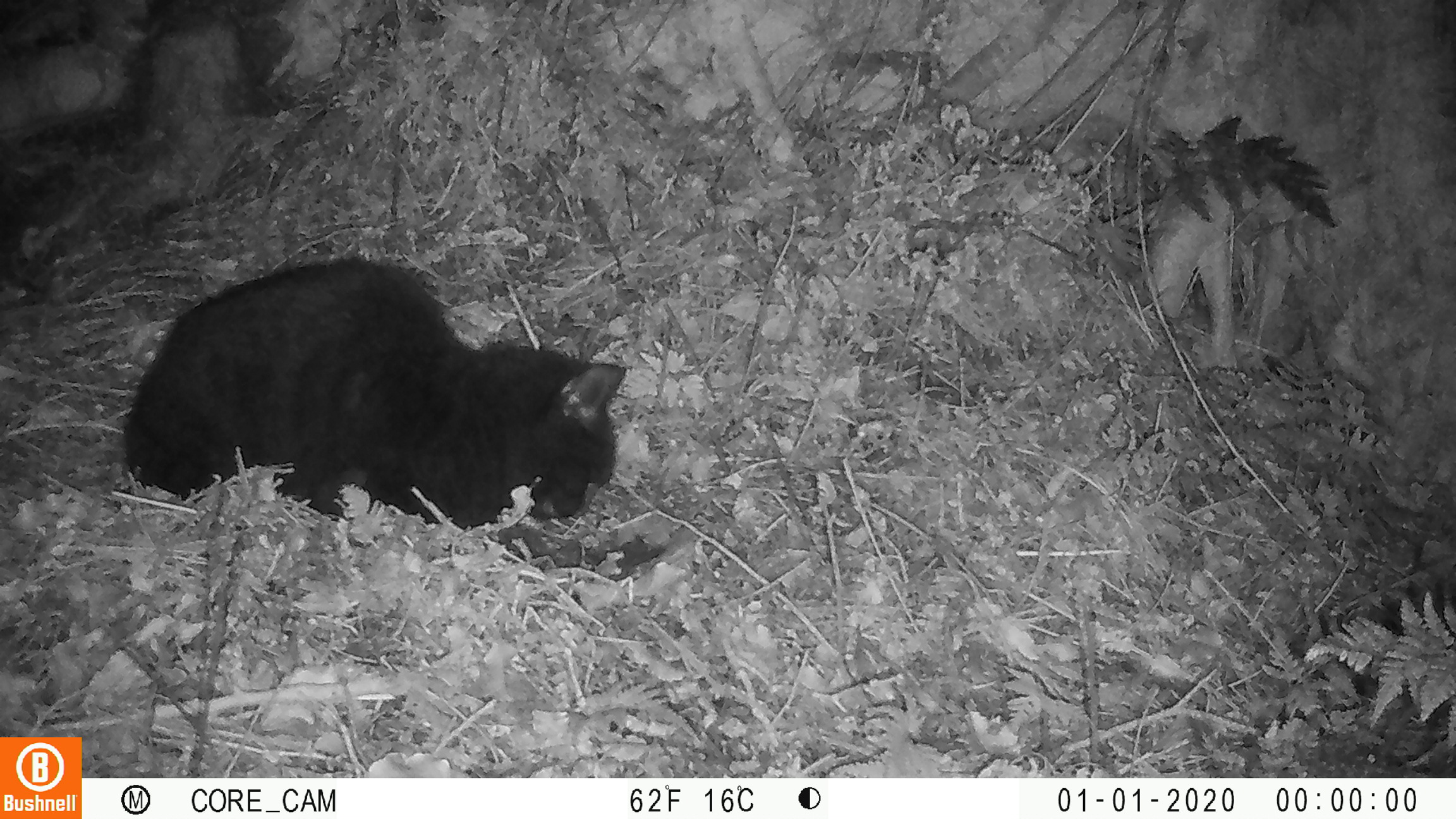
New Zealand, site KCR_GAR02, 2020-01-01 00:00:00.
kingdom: Animalia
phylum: Chordata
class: Mammalia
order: Carnivora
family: Felidae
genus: Felis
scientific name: Felis catus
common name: domestic cat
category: cat